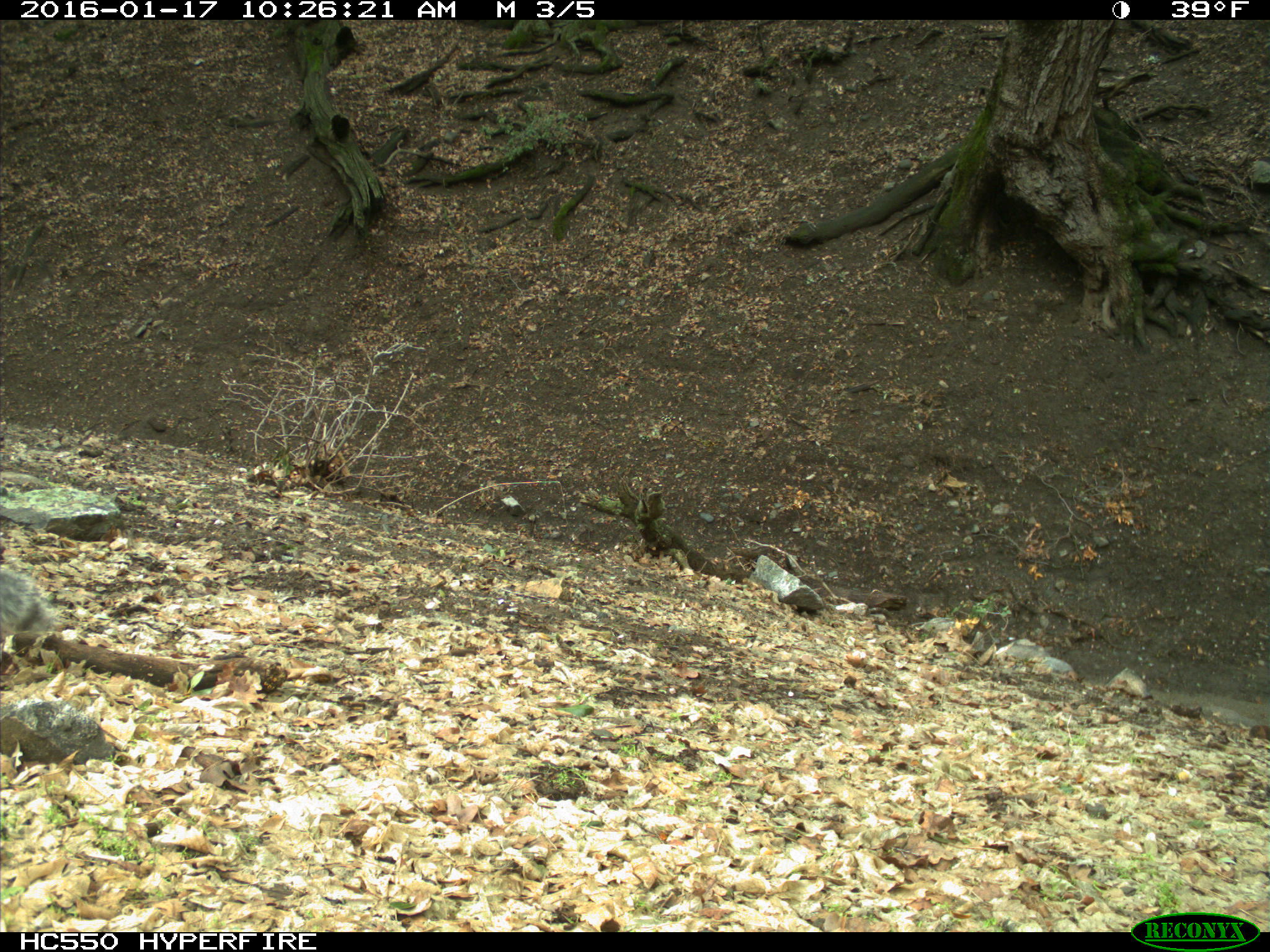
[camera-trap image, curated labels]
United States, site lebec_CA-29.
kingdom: Animalia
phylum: Chordata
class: Mammalia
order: Rodentia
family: Sciuridae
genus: Sciurus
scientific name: Sciurus carolinensis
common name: eastern gray squirrel